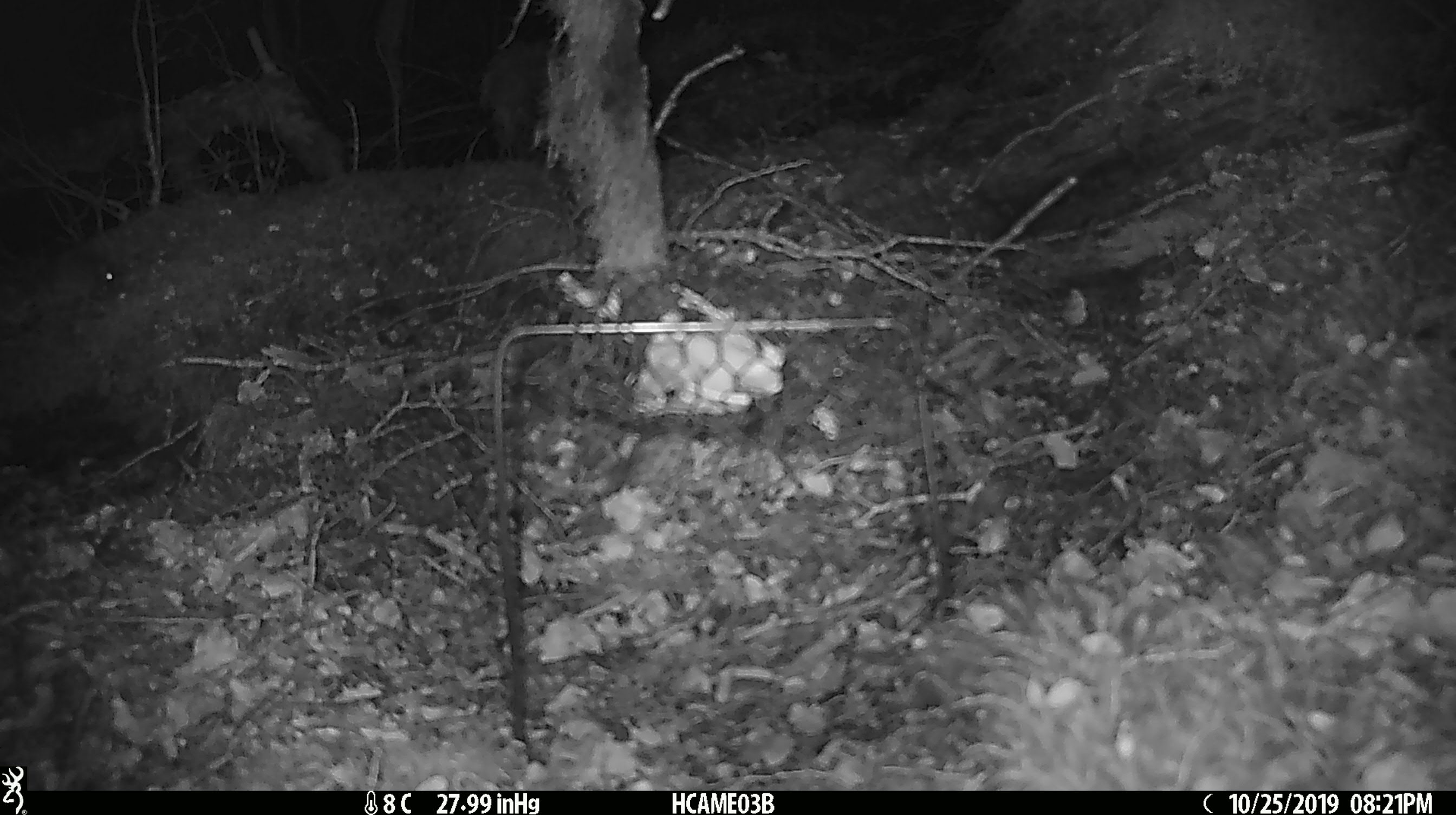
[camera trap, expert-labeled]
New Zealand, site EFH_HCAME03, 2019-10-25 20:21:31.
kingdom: Animalia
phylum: Chordata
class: Mammalia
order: Rodentia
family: Muridae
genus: Mus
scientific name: Mus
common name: mouse